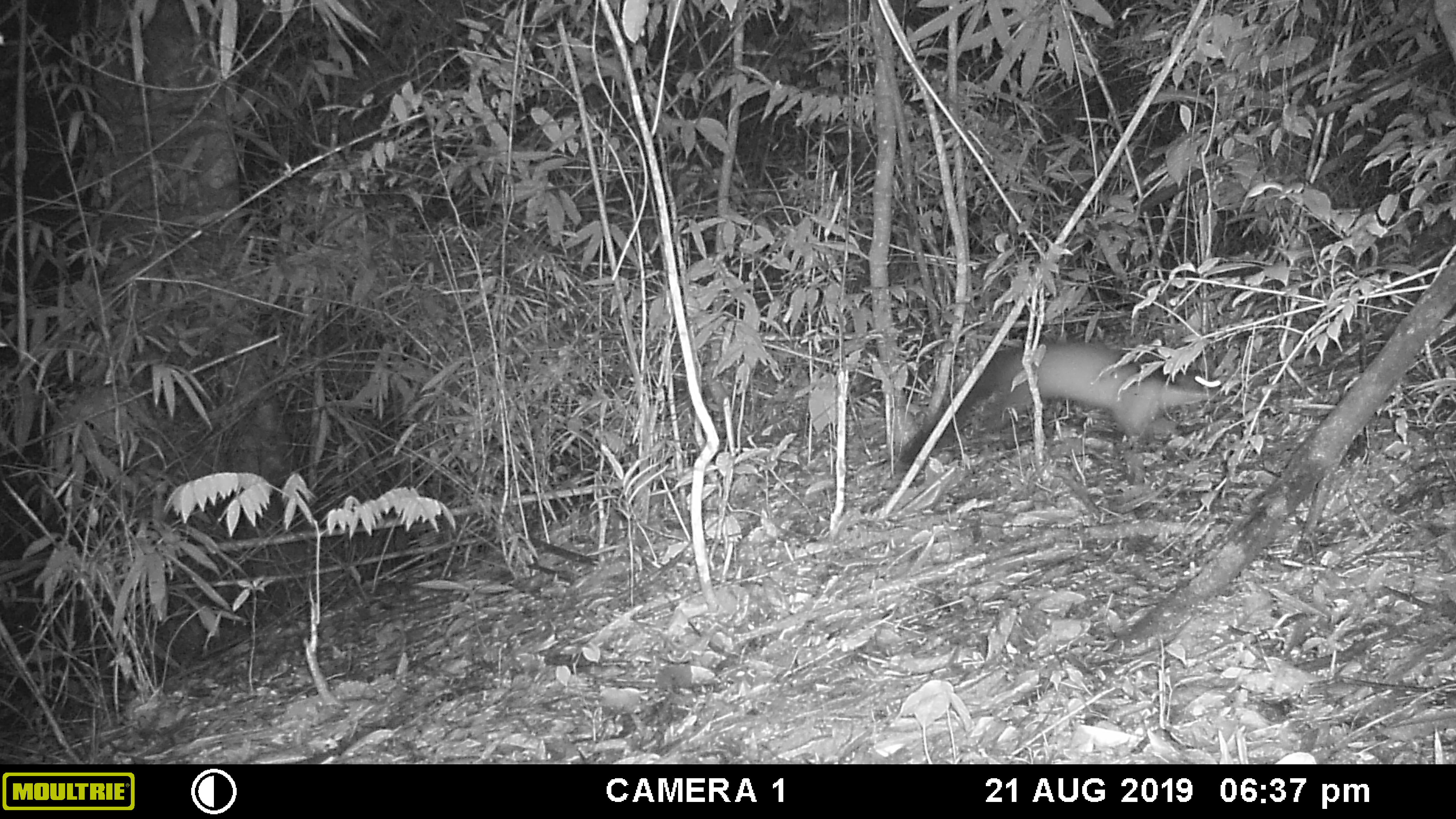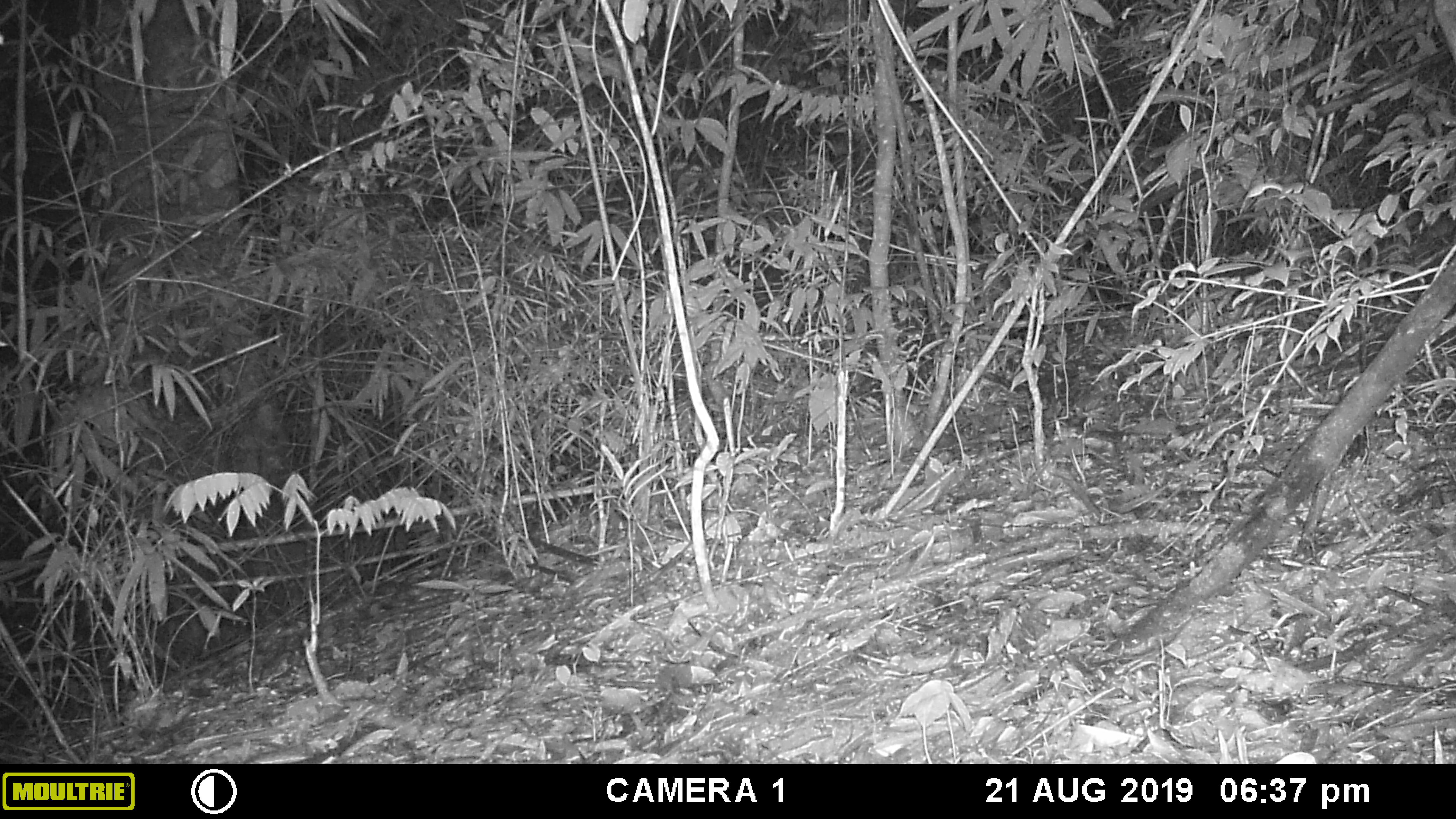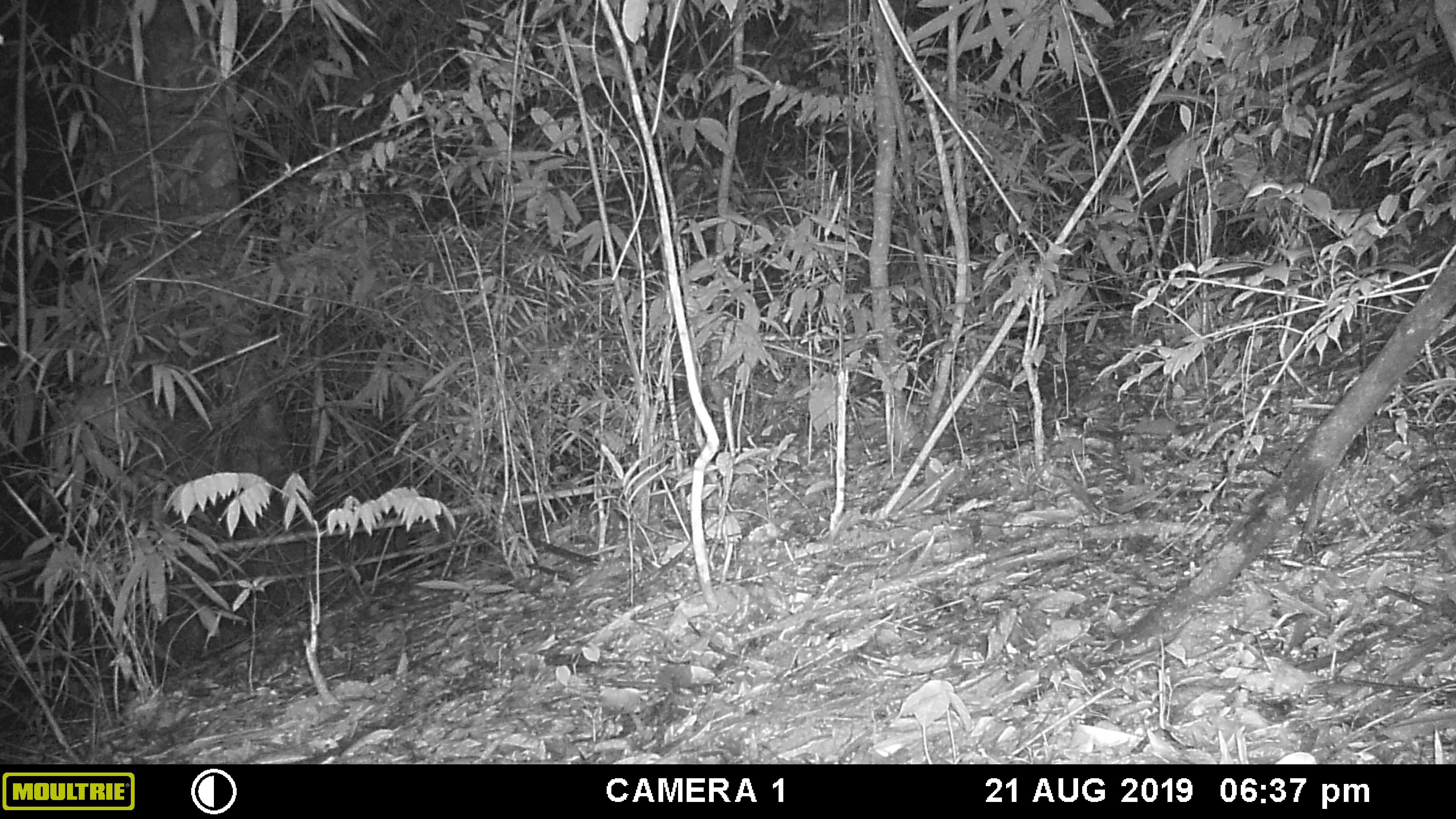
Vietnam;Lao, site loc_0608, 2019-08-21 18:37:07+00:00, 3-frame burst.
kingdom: Animalia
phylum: Chordata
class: Mammalia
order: Carnivora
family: Mustelidae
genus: Martes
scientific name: Martes flavigula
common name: yellow-throated marten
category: yellow throated marten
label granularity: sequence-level